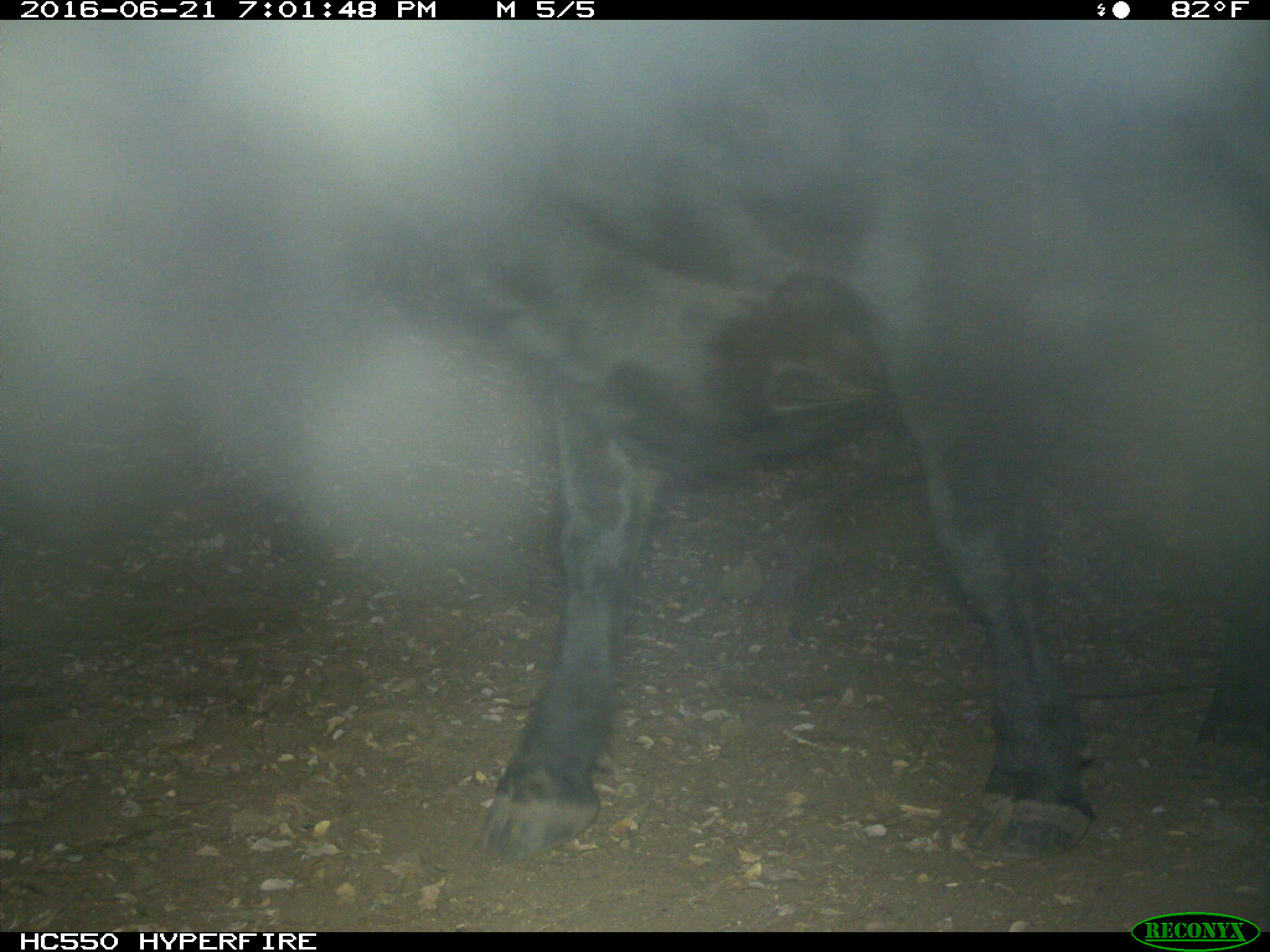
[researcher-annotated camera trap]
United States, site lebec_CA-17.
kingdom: Animalia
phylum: Chordata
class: Mammalia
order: Artiodactyla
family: Bovidae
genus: Bos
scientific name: Bos taurus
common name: domestic cow